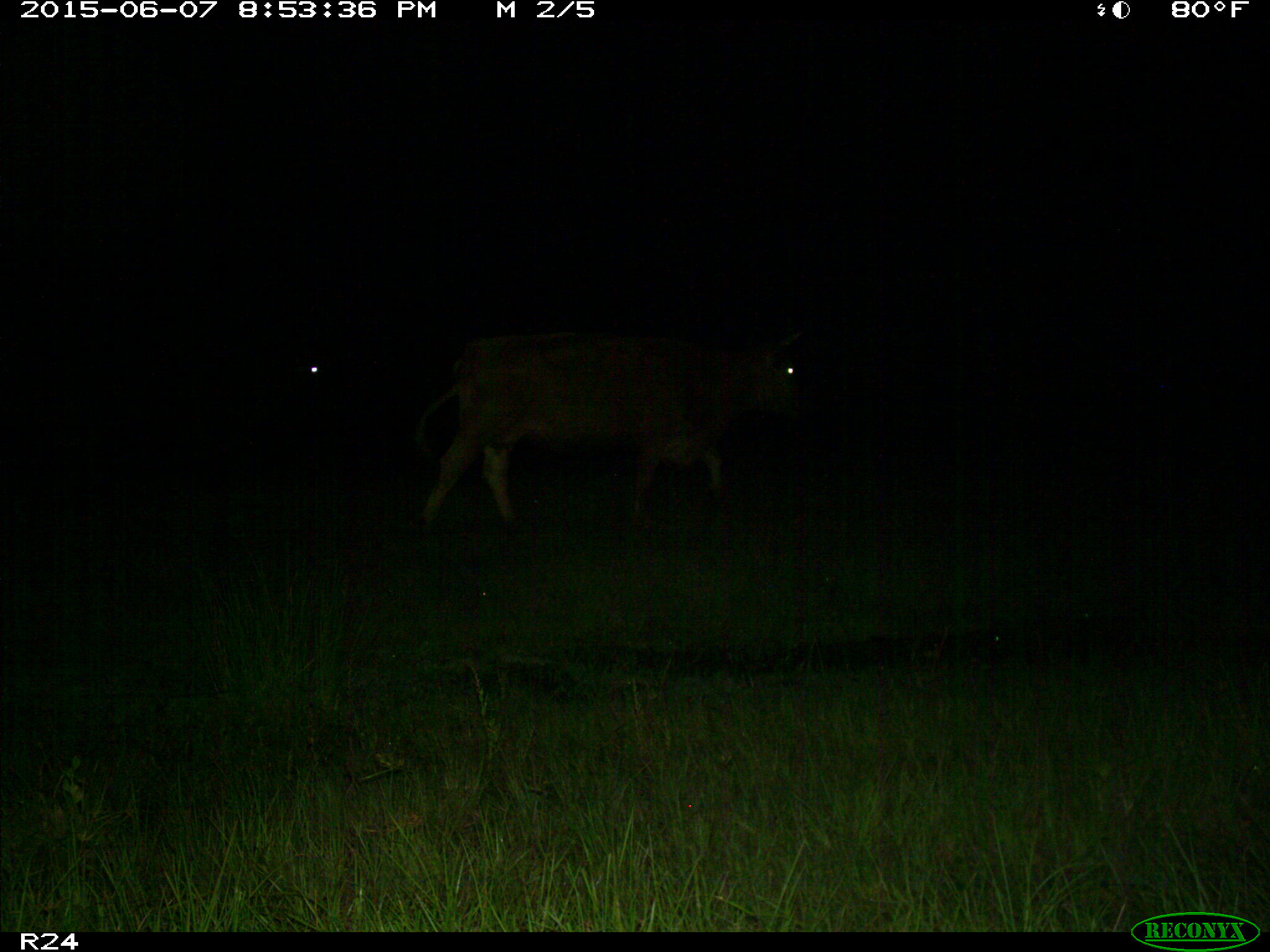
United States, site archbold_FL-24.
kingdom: Animalia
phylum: Chordata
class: Mammalia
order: Artiodactyla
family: Bovidae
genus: Bos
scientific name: Bos taurus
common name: domestic cow